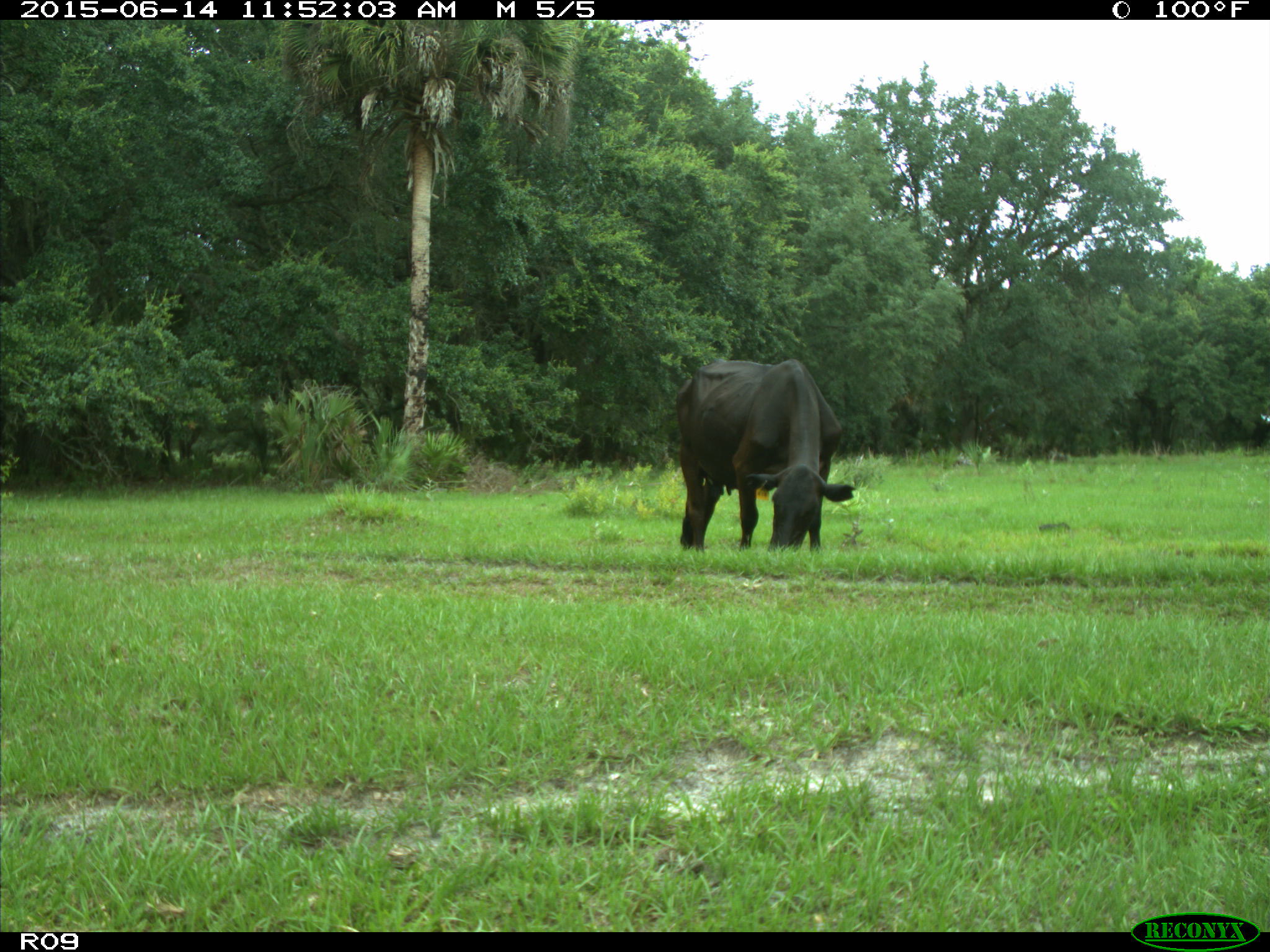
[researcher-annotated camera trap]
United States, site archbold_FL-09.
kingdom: Animalia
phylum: Chordata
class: Mammalia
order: Artiodactyla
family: Bovidae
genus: Bos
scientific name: Bos taurus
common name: domestic cow